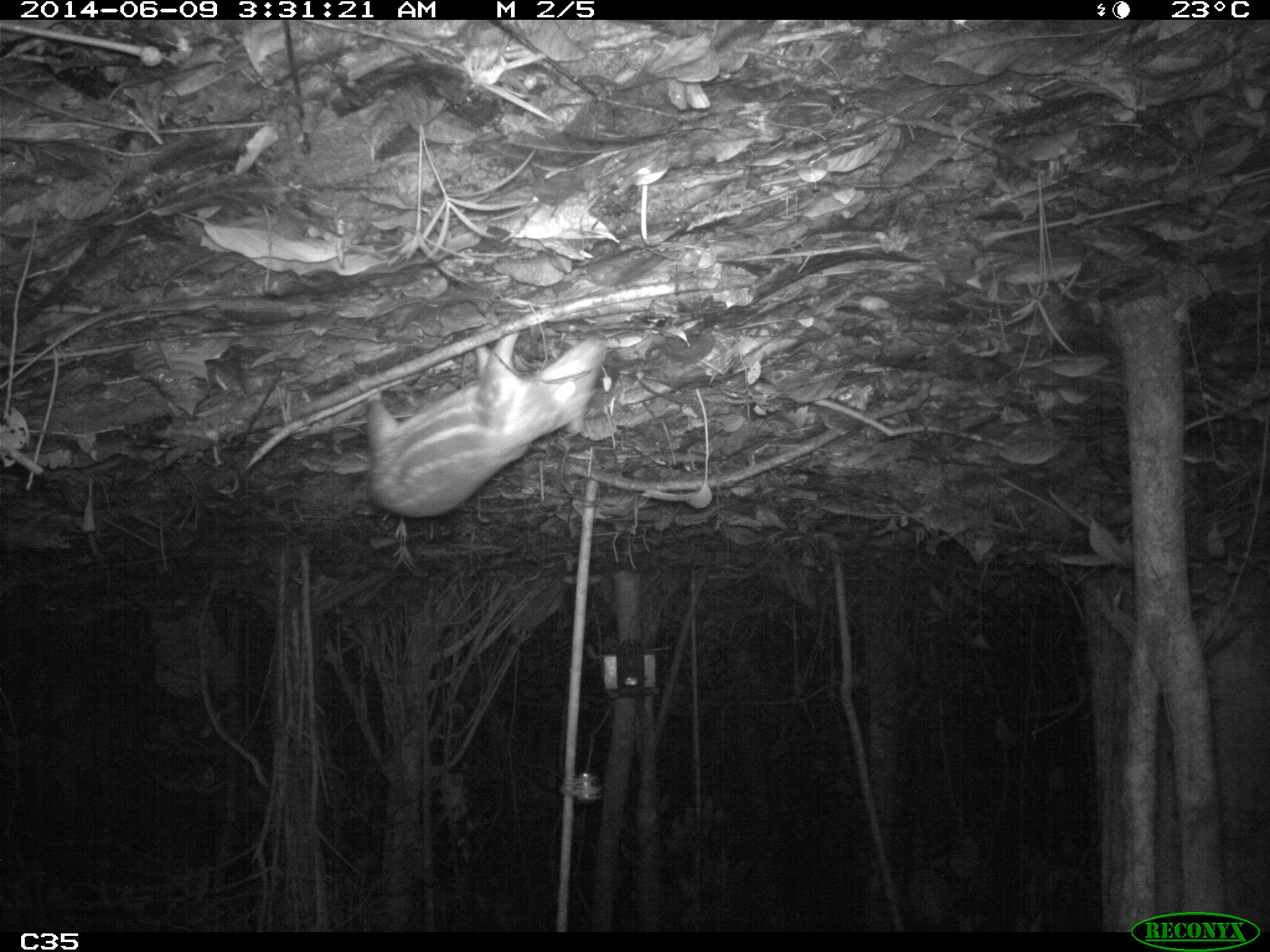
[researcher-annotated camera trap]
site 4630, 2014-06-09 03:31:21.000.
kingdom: Animalia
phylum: Chordata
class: Mammalia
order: Rodentia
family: Cuniculidae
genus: Cuniculus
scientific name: Cuniculus paca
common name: spotted paca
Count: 1.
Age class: adult.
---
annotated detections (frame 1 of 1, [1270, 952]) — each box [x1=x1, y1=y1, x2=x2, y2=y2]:
cuniculus paca: [x1=366, y1=331, x2=605, y2=518]